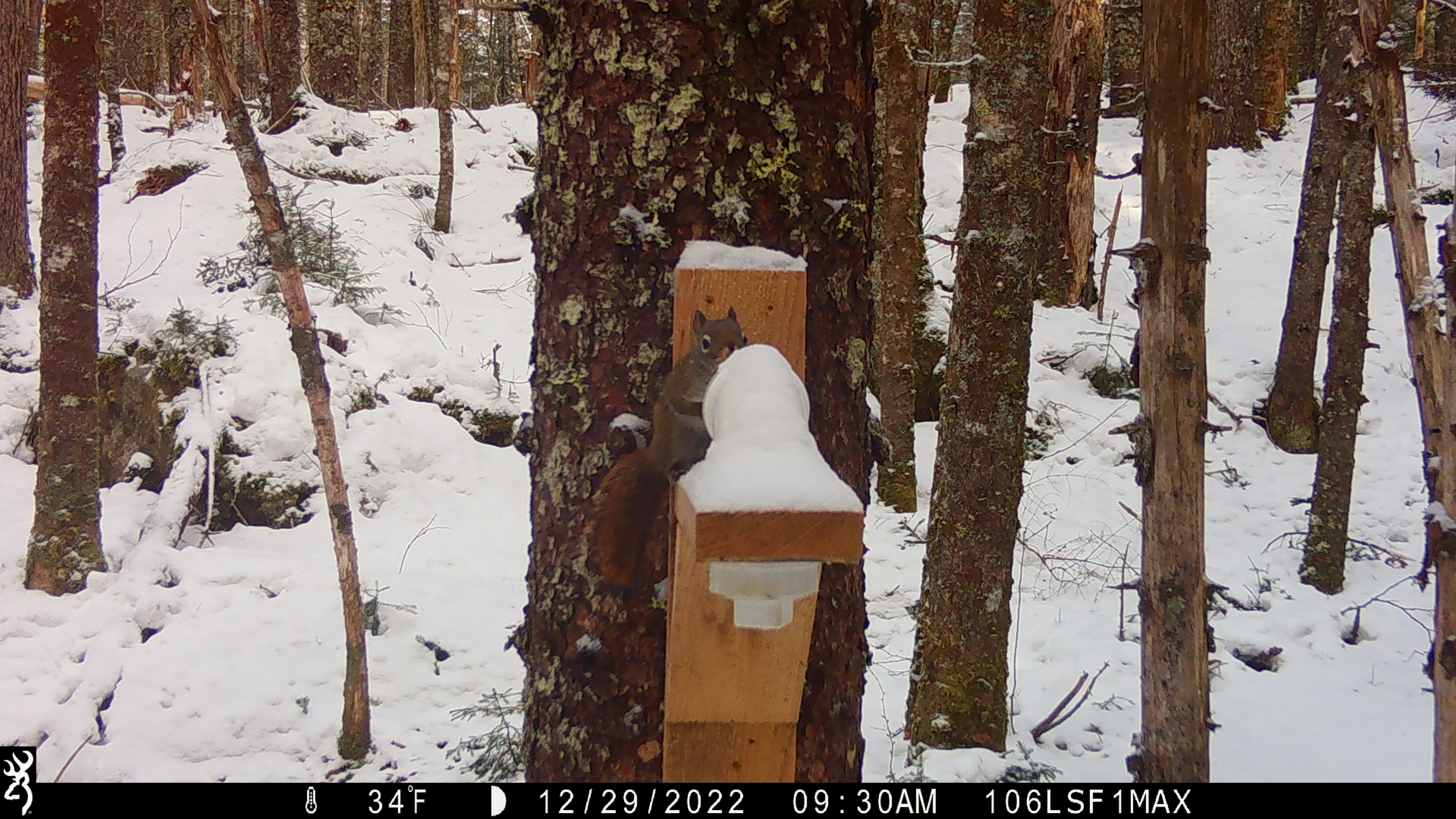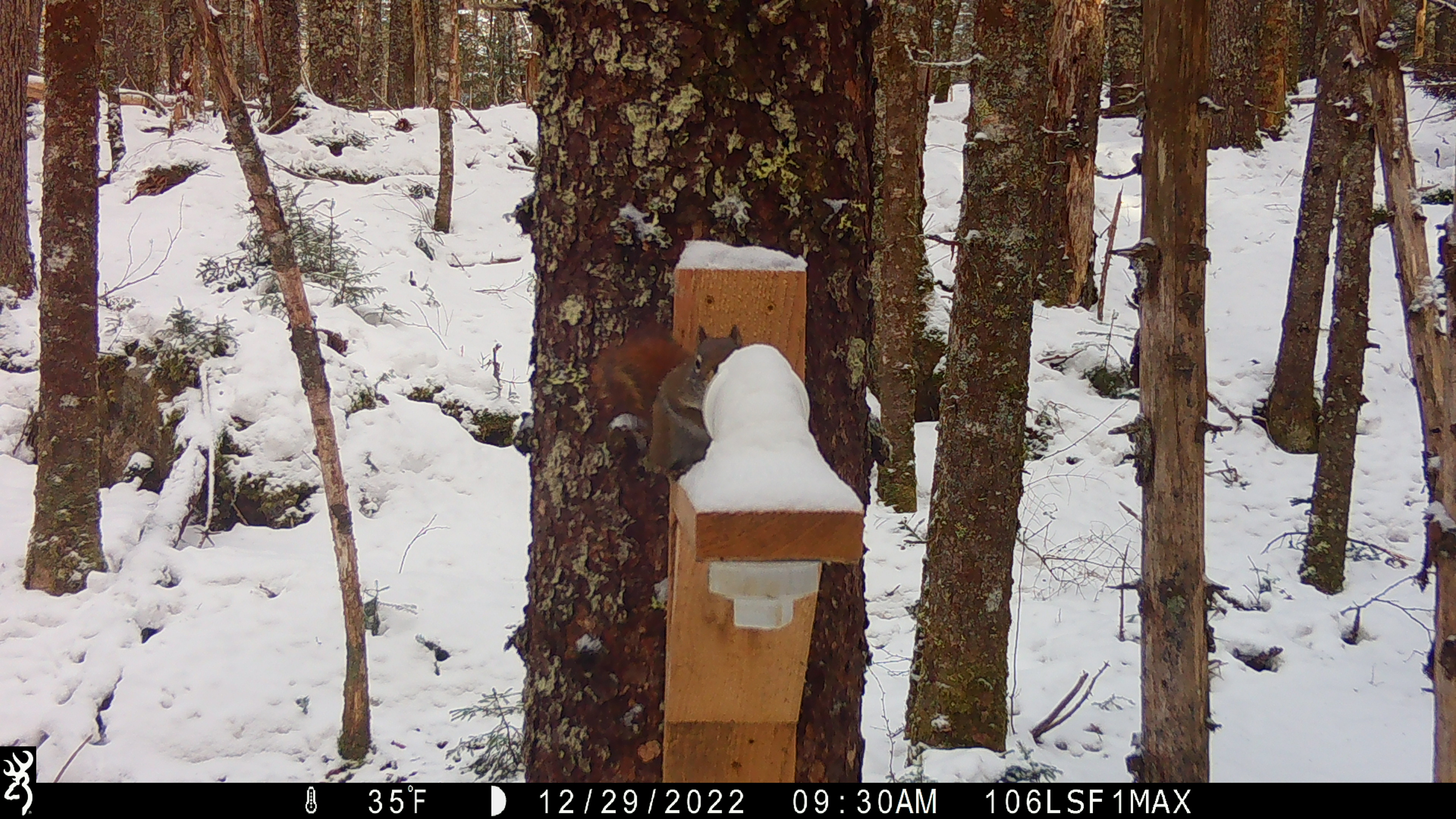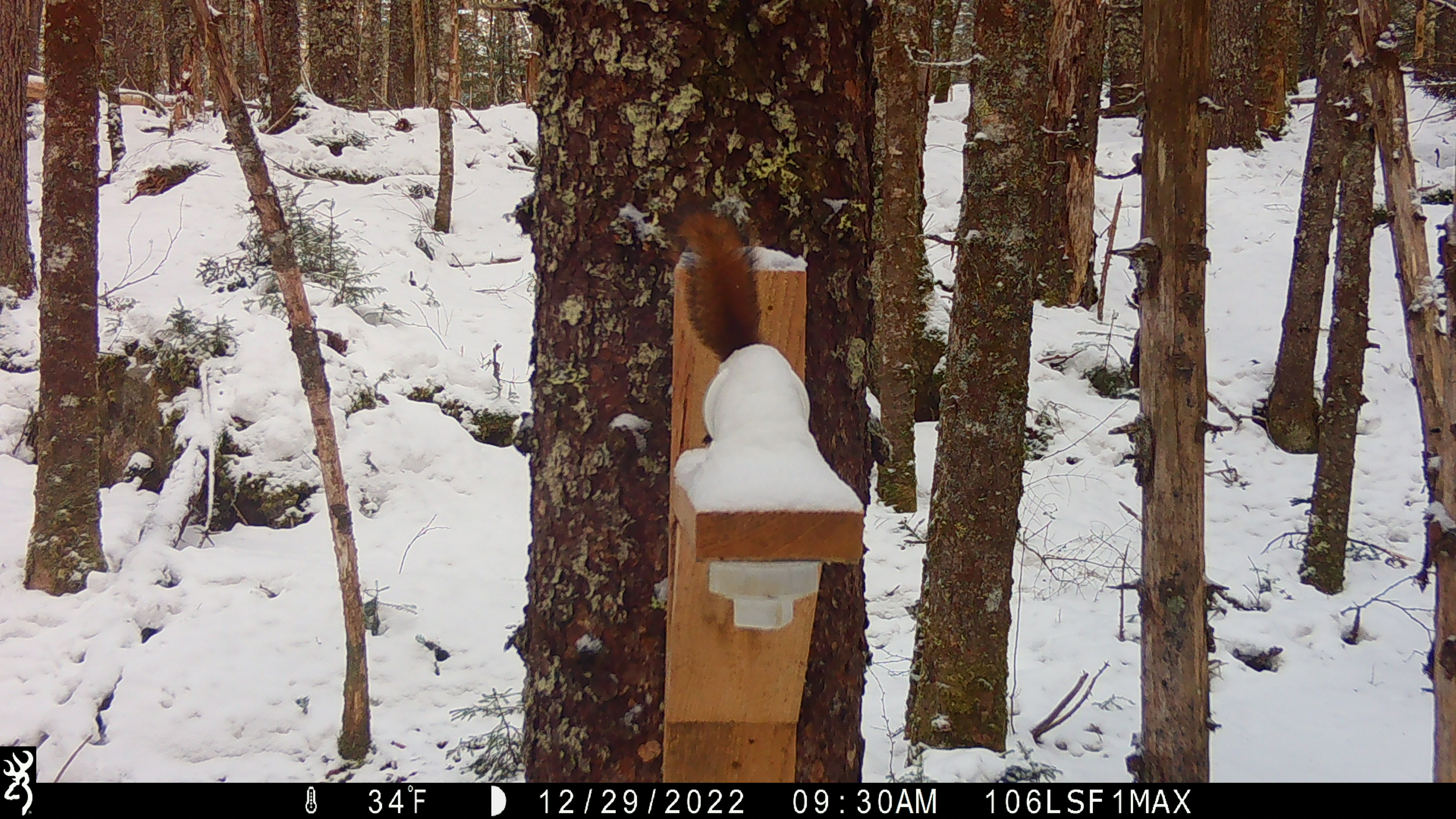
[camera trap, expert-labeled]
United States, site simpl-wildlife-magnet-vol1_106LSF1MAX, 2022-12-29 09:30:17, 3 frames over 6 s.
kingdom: Animalia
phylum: Chordata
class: Mammalia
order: Rodentia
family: Sciuridae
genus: Tamiasciurus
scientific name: Tamiasciurus hudsonicus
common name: red squirrel